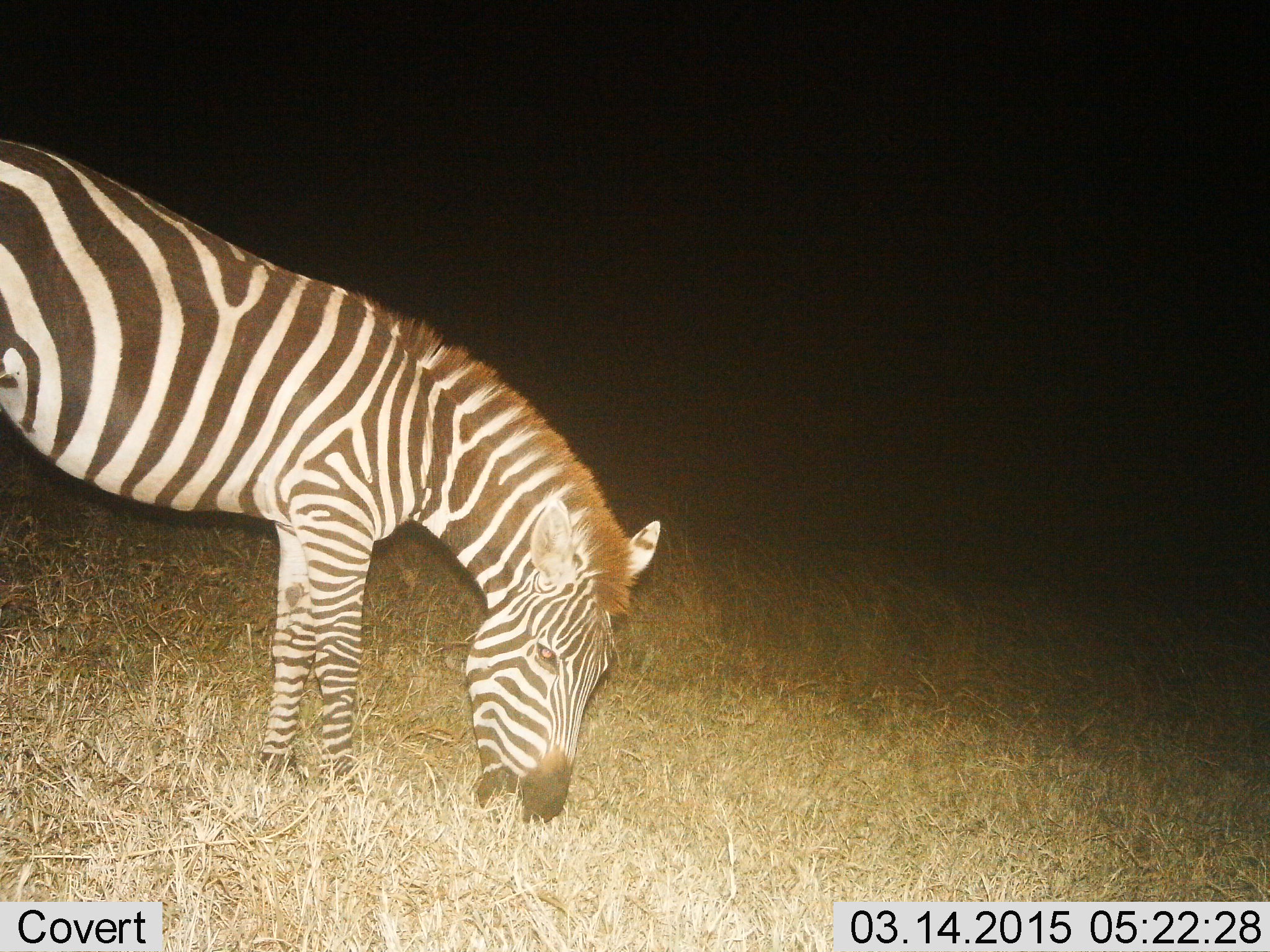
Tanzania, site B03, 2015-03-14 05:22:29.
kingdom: Animalia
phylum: Chordata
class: Mammalia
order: Perissodactyla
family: Equidae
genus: Equus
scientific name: Equus quagga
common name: plains zebra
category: zebra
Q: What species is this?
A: Zebra (plains zebra) (Equus quagga).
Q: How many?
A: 1.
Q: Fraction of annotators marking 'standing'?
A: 10%.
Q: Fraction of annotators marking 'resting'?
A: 0%.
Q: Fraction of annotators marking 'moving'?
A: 0%.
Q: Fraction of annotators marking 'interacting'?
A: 0%.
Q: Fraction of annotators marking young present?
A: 0%.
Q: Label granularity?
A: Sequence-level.